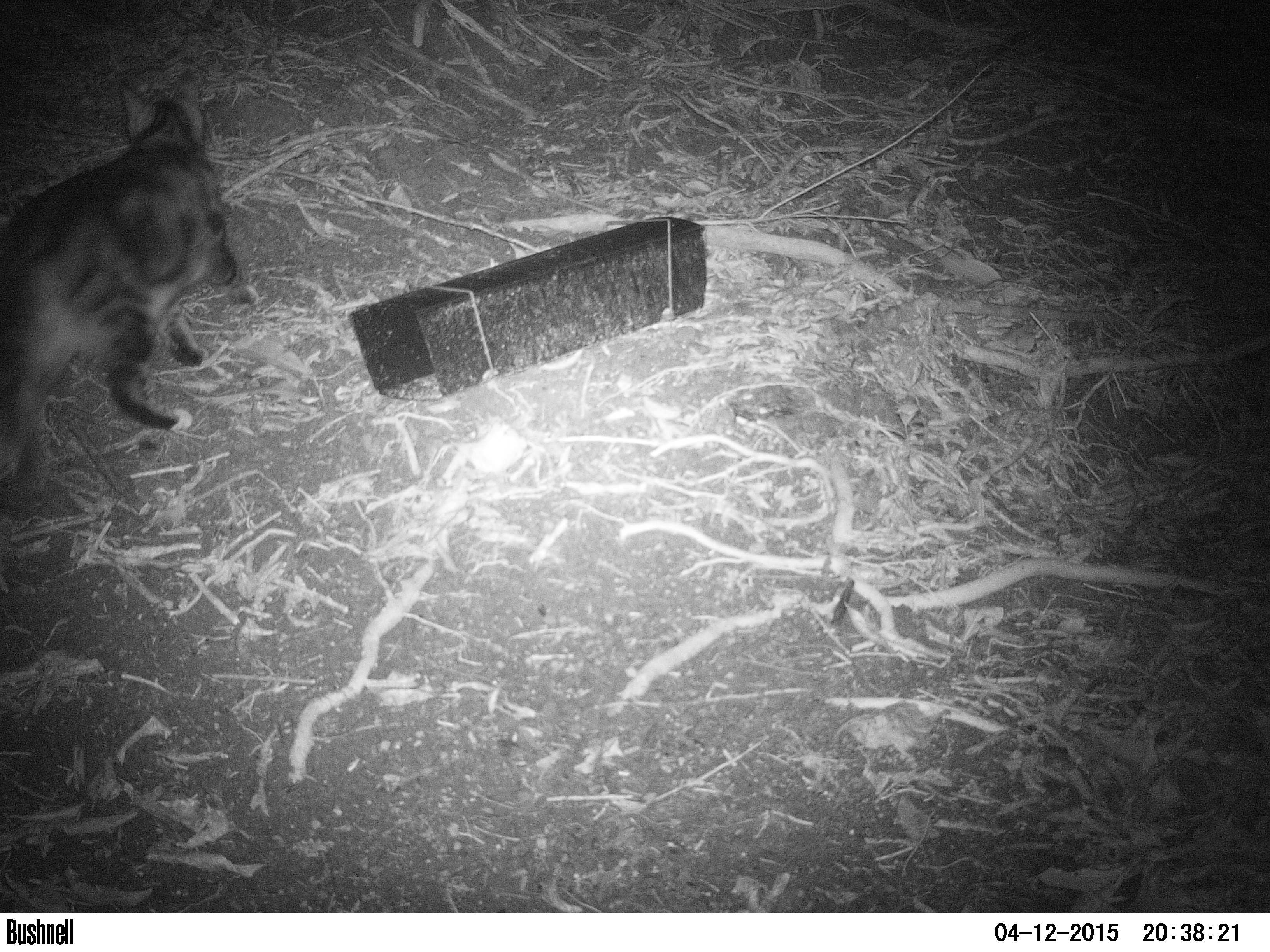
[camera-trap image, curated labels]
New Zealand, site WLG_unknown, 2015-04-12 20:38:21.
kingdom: Animalia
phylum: Chordata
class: Mammalia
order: Carnivora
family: Felidae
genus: Felis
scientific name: Felis catus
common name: domestic cat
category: cat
Cat (domestic cat) (Felis catus).